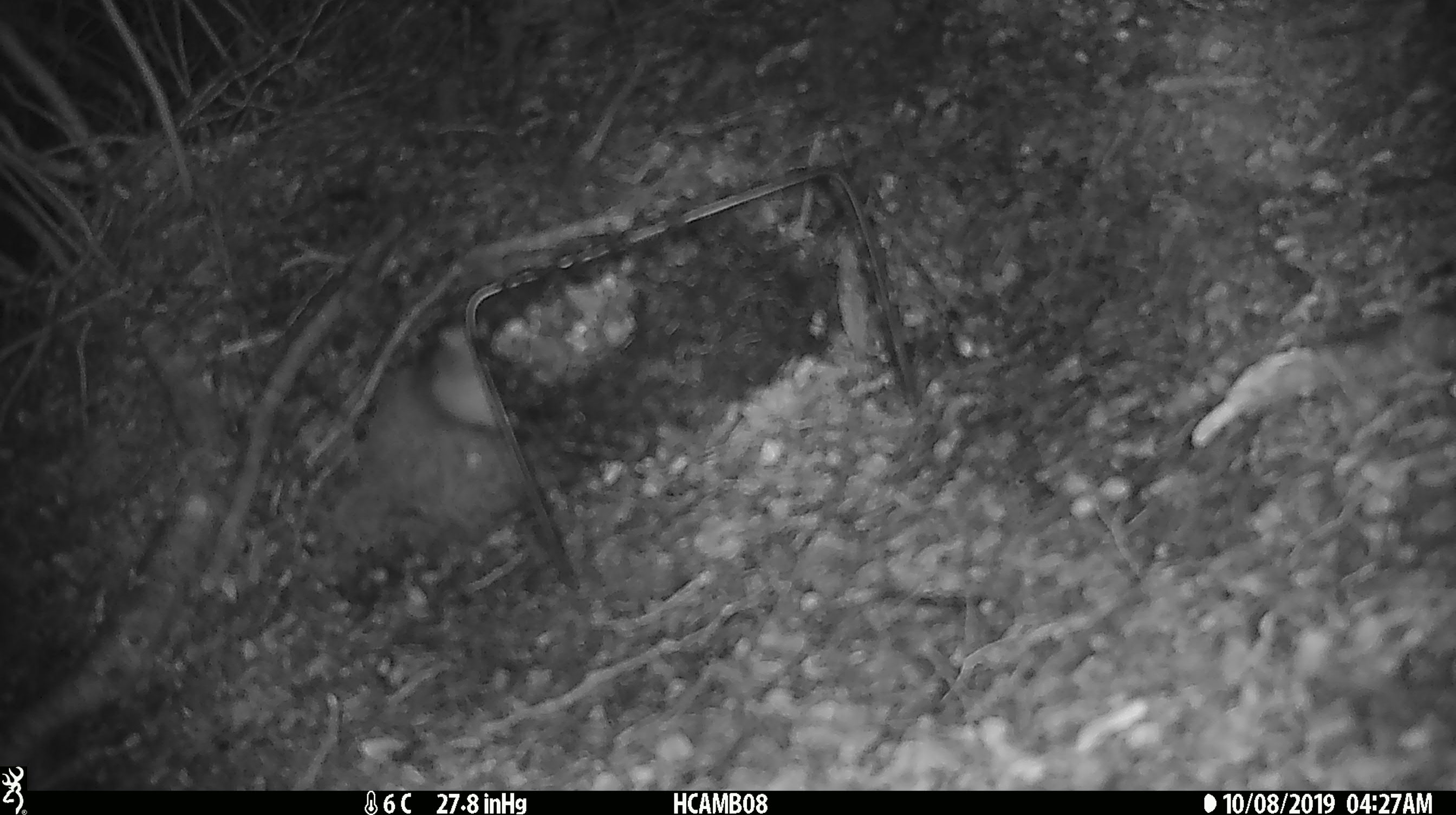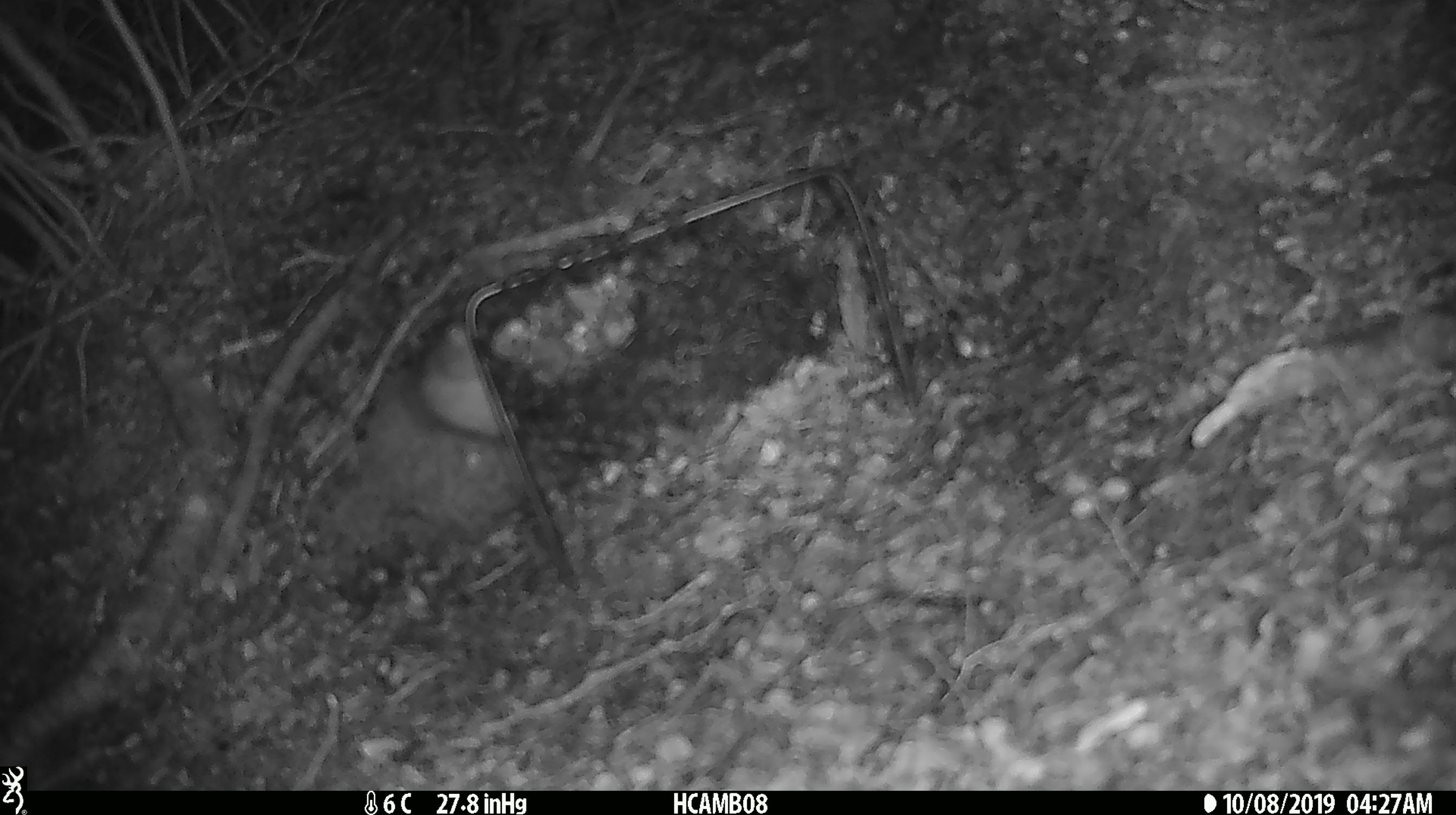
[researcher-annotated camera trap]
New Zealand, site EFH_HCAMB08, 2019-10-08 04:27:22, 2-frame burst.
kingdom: Animalia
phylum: Chordata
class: Mammalia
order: Rodentia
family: Muridae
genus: Mus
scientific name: Mus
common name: mouse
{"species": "mouse (Mus)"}